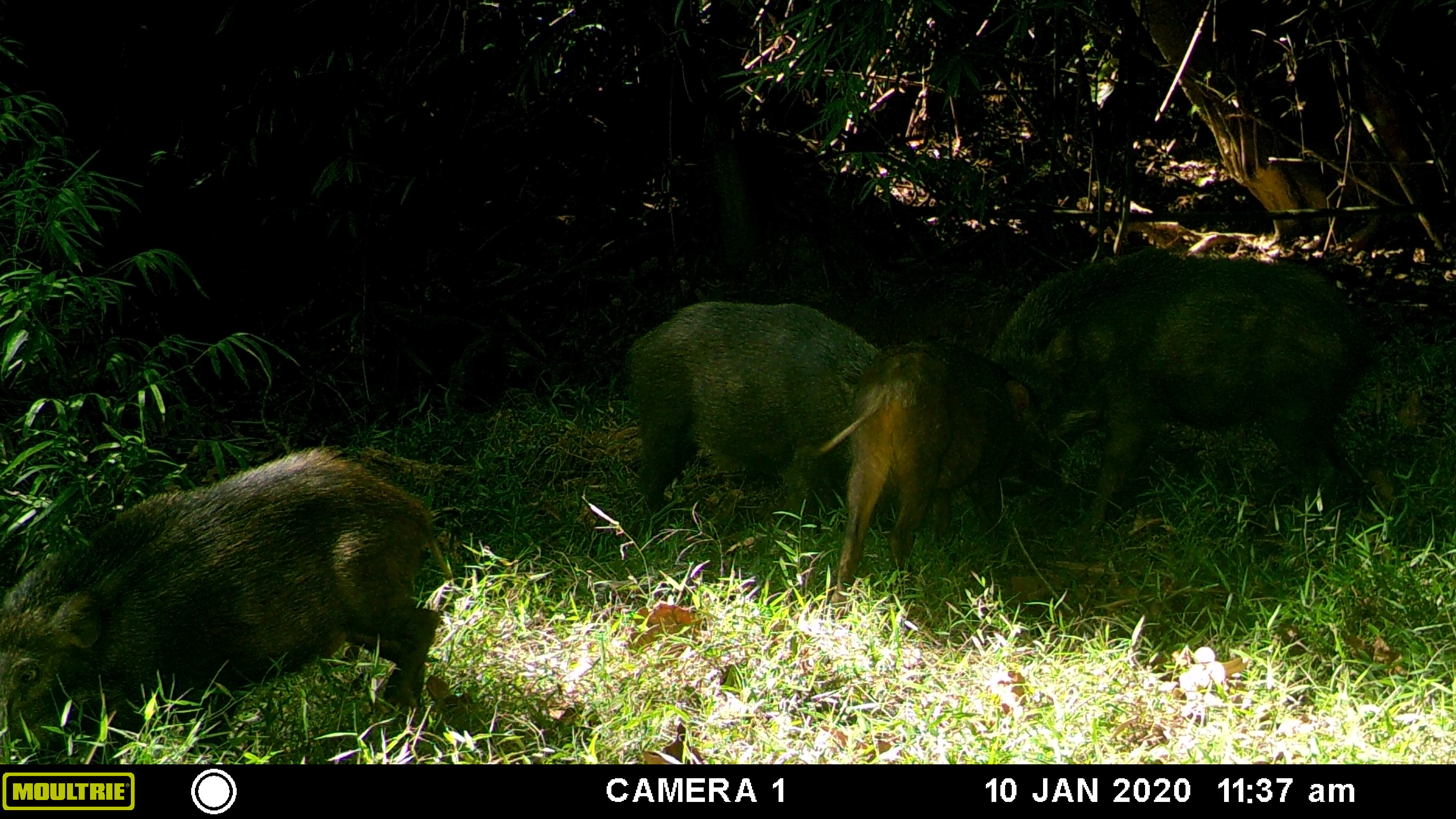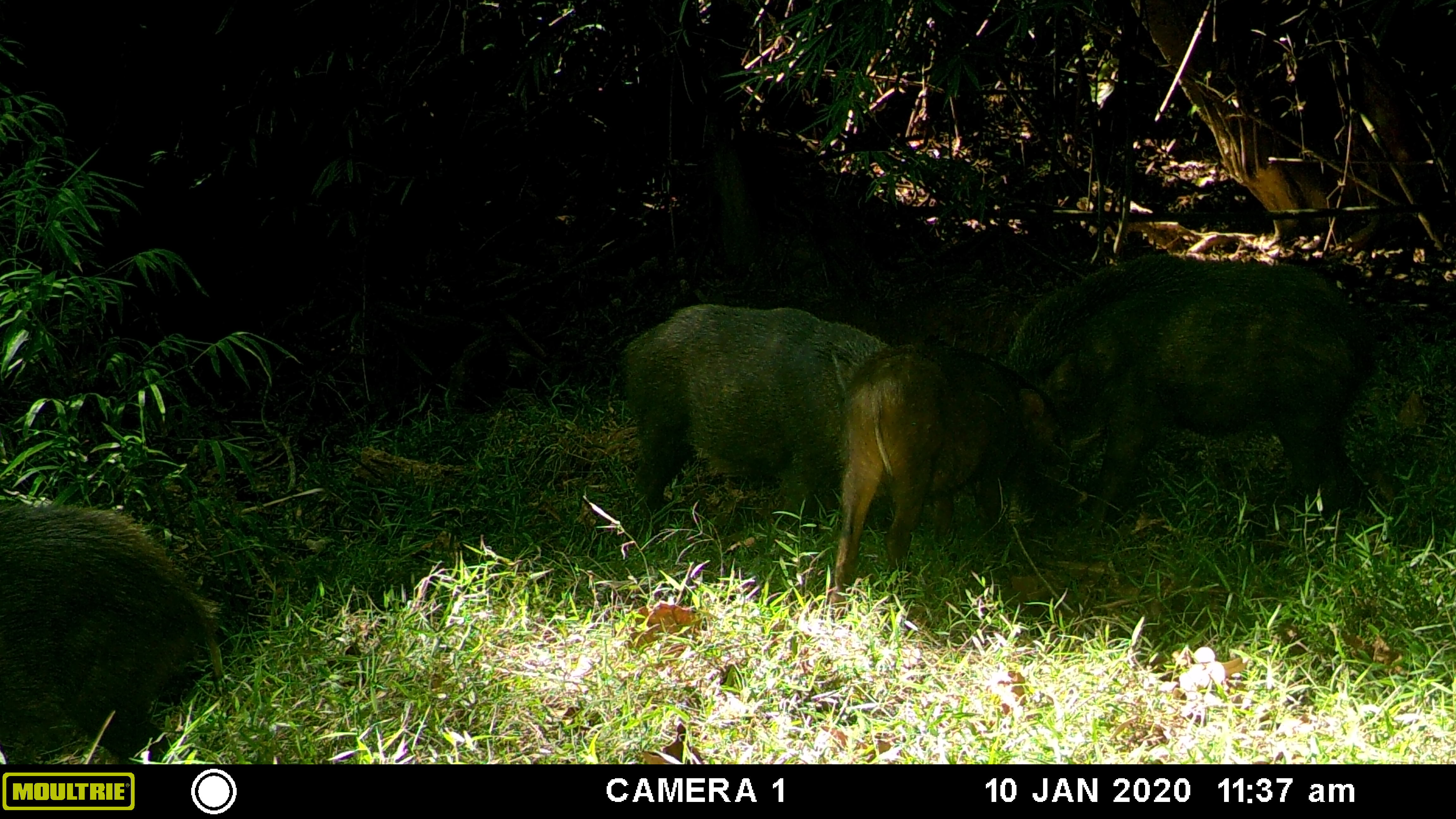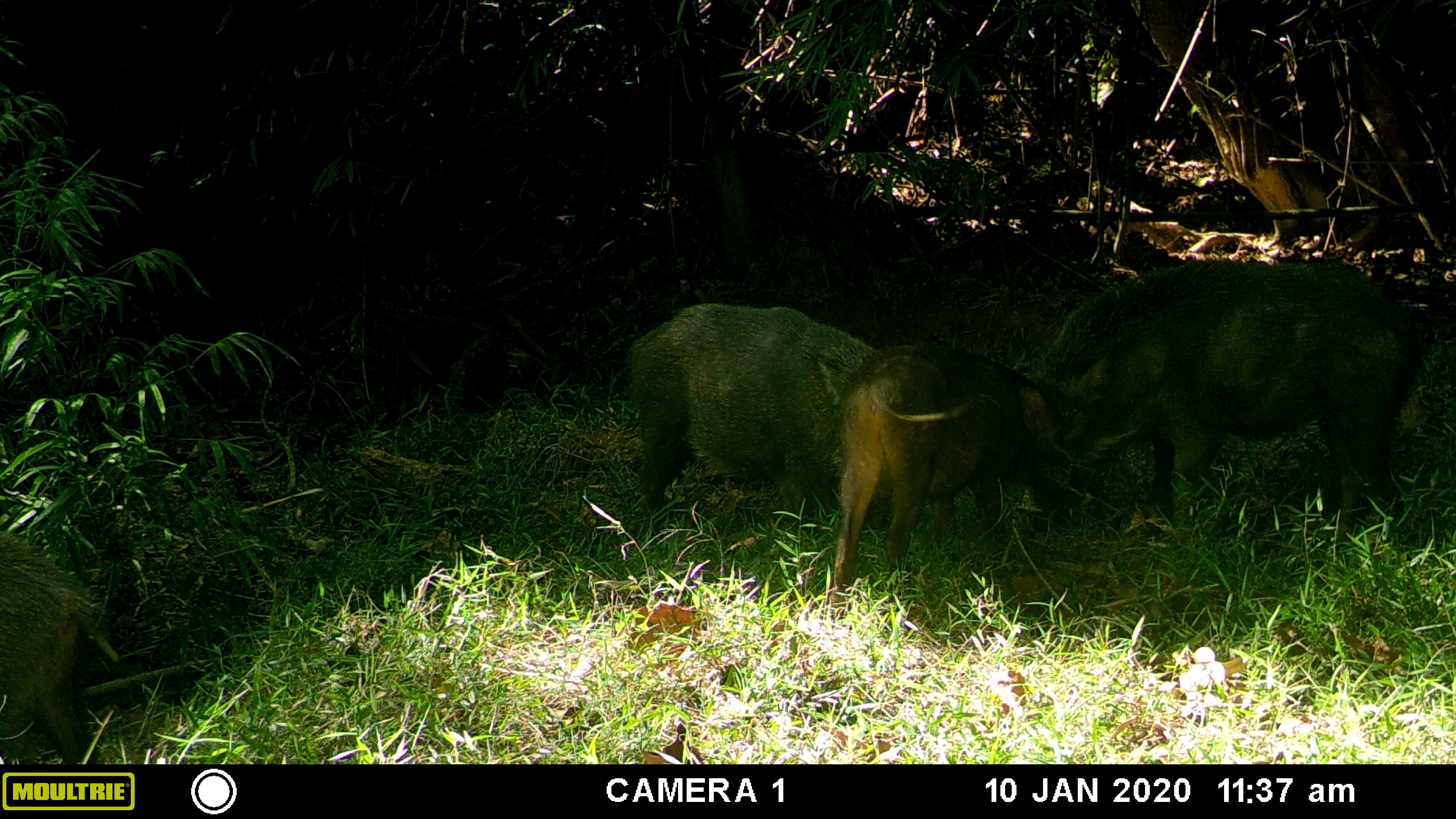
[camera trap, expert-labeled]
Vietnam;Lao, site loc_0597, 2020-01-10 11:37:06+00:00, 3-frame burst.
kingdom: Animalia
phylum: Chordata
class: Mammalia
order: Artiodactyla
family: Suidae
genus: Sus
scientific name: Sus scrofa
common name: eurasian wild pig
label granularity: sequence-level